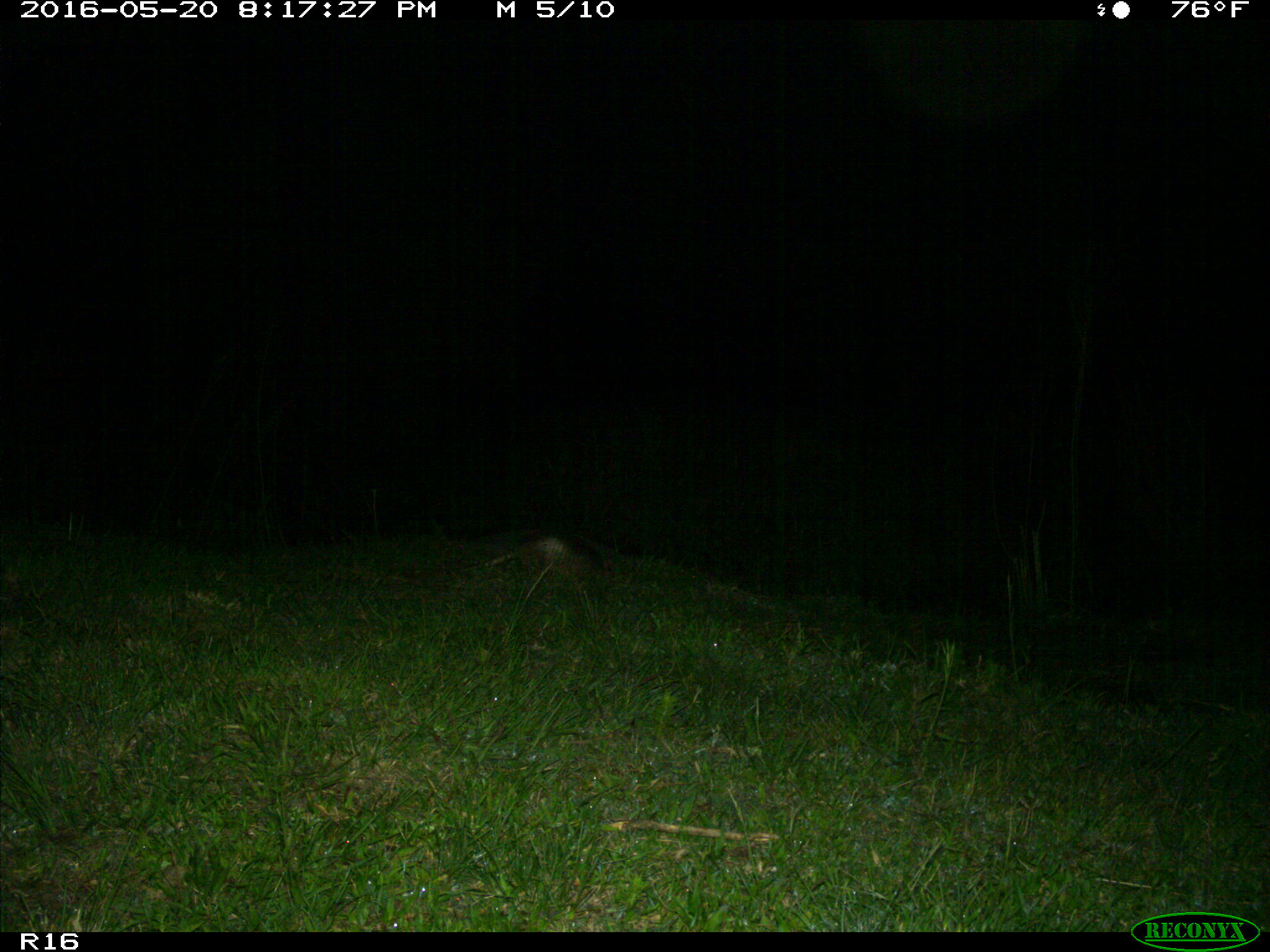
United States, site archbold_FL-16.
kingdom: Animalia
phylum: Chordata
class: Mammalia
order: Cingulata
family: Dasypodidae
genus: Dasypus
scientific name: Dasypus novemcinctus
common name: nine-banded armadillo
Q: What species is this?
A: Dasypus novemcinctus (nine-banded armadillo).